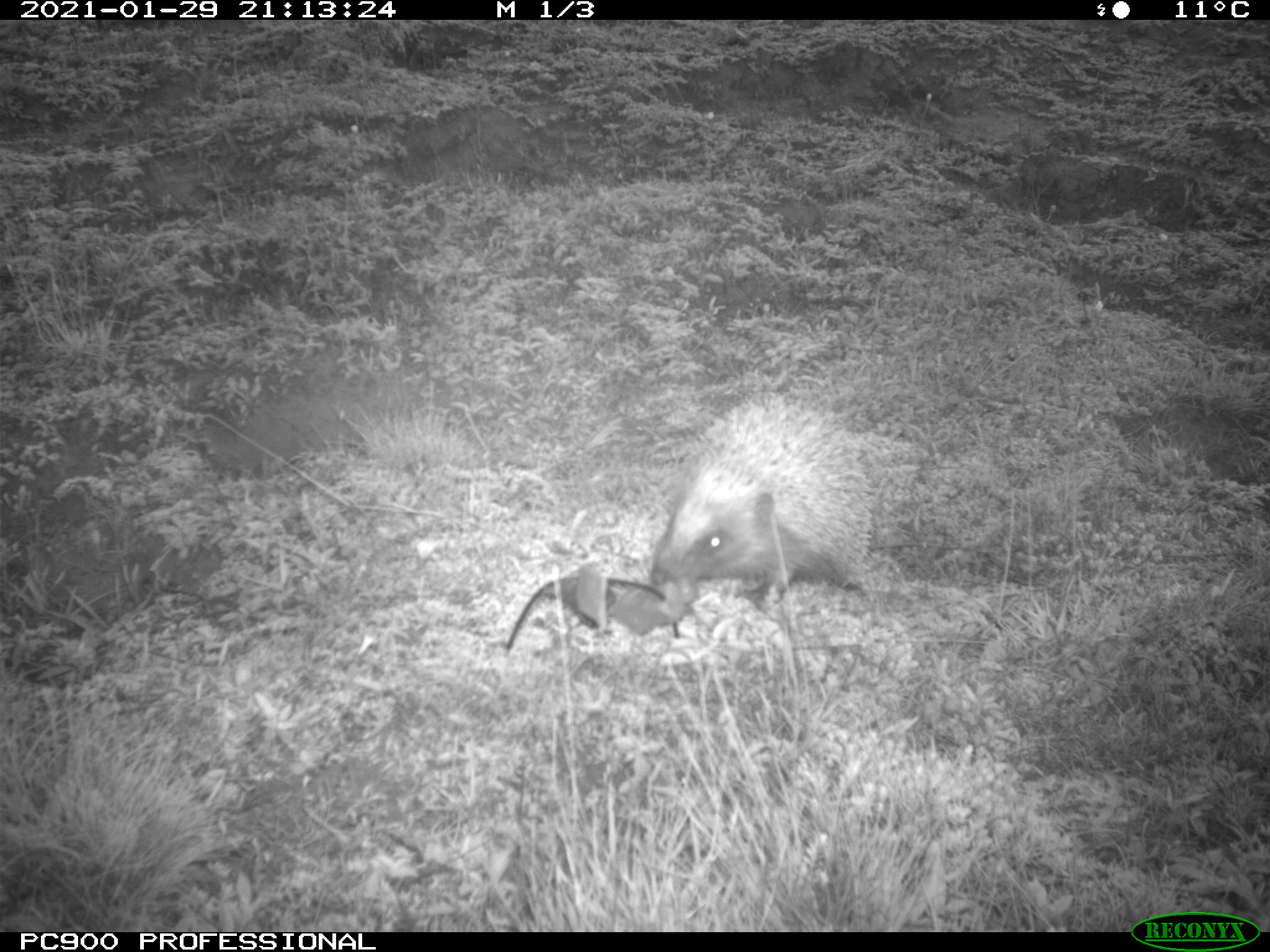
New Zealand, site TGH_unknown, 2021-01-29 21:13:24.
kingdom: Animalia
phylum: Chordata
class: Mammalia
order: Eulipotyphla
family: Erinaceidae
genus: Erinaceus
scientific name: Erinaceus europaeus europaeus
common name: european hedgehog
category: hedgehog